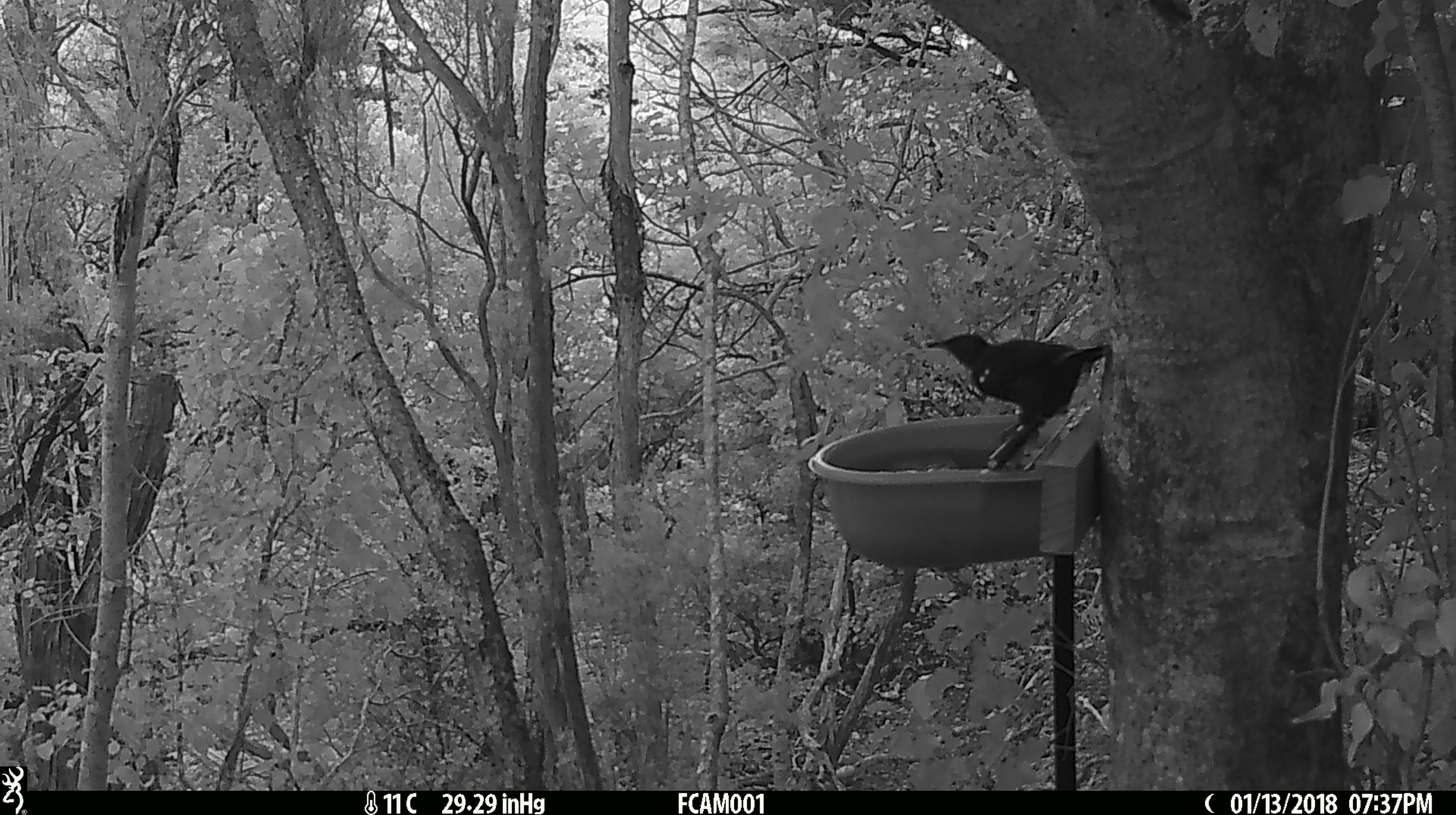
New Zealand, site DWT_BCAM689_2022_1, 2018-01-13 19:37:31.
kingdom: Animalia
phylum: Chordata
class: Aves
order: Passeriformes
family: Meliphagidae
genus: Prosthemadera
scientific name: Prosthemadera novaeseelandiae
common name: tui